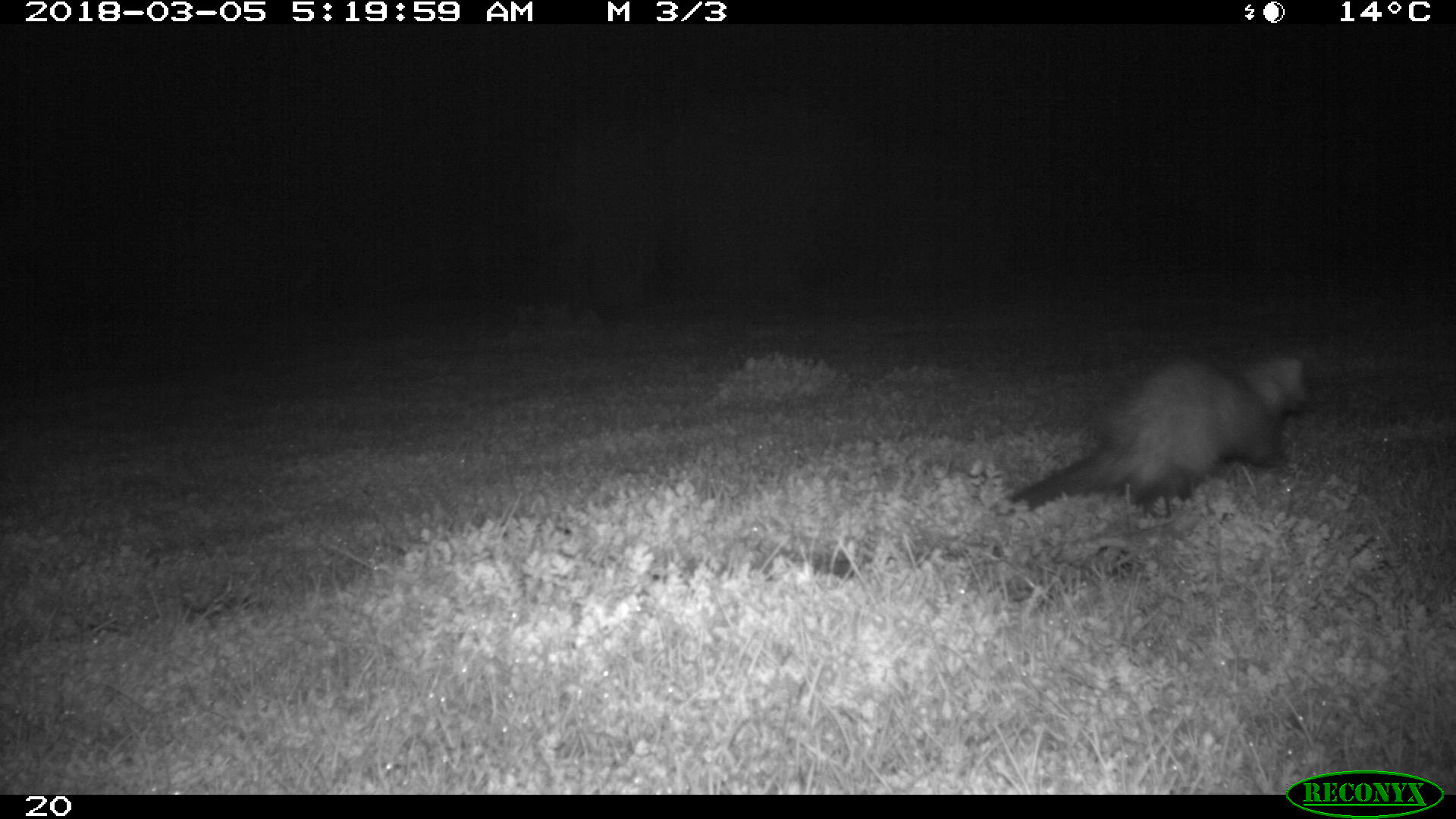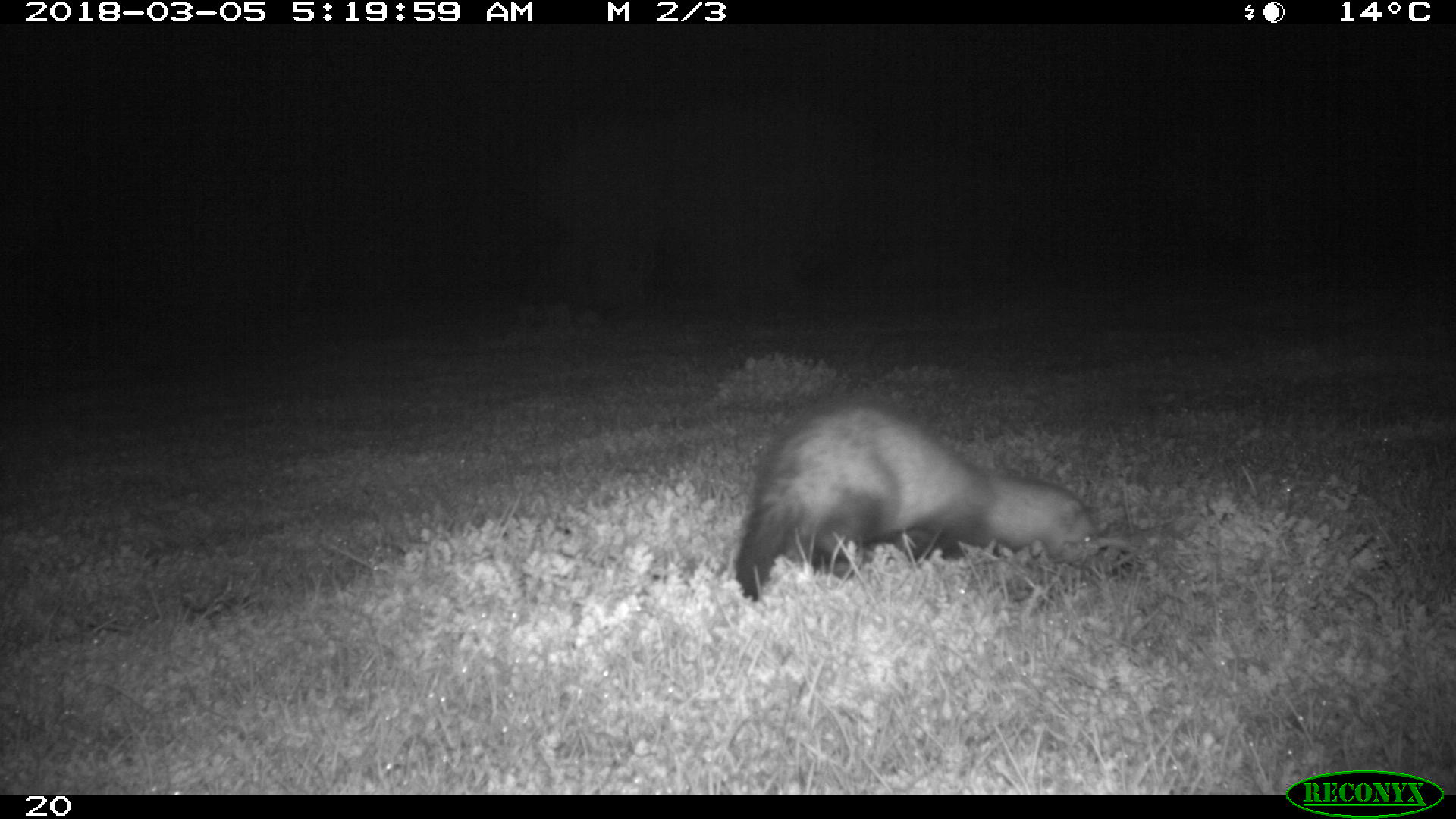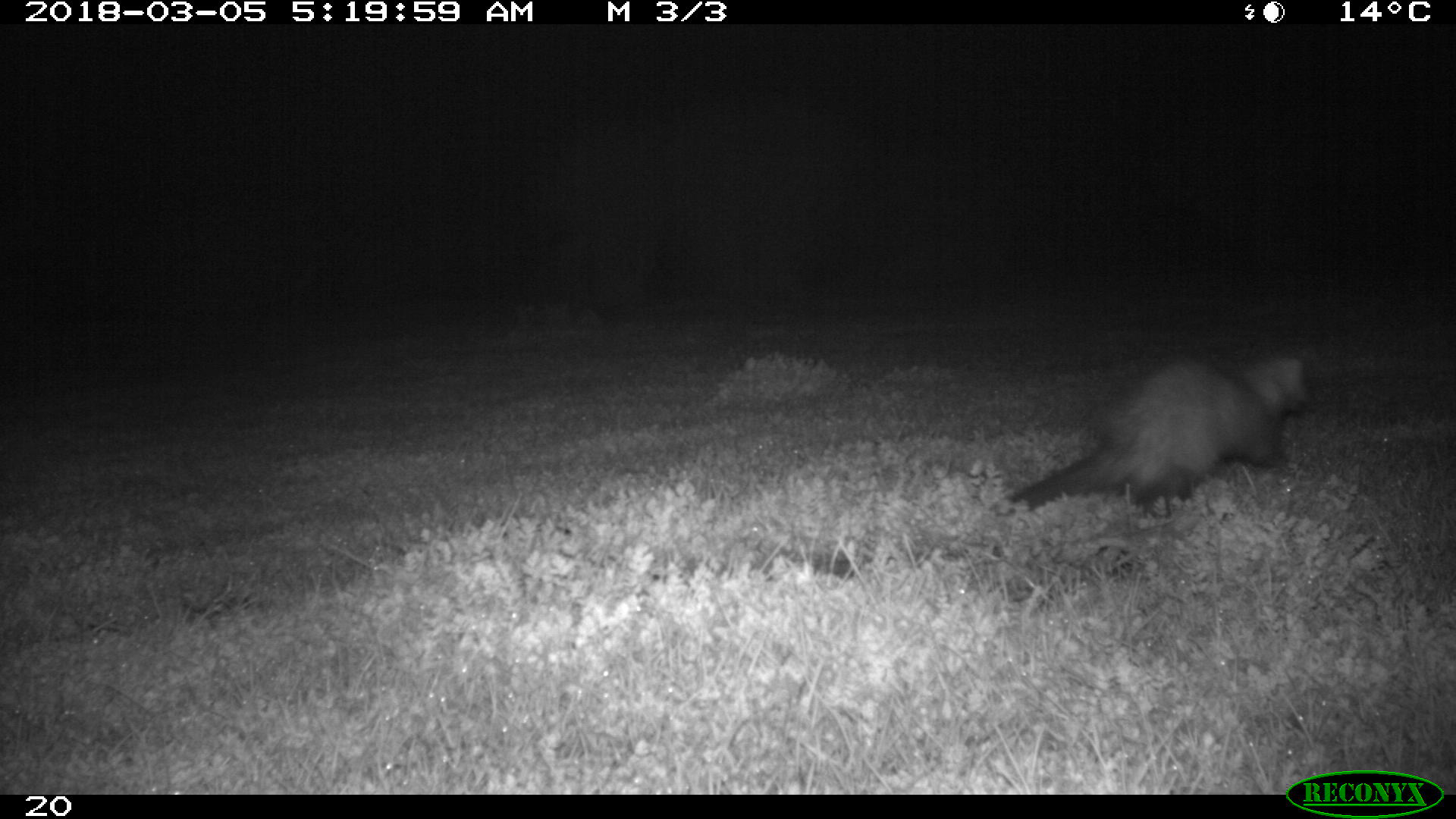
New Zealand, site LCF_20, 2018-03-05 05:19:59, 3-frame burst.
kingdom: Animalia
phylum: Chordata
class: Mammalia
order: Carnivora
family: Mustelidae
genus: Mustela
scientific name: Mustela furo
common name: ferret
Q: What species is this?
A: Ferret (Mustela furo).